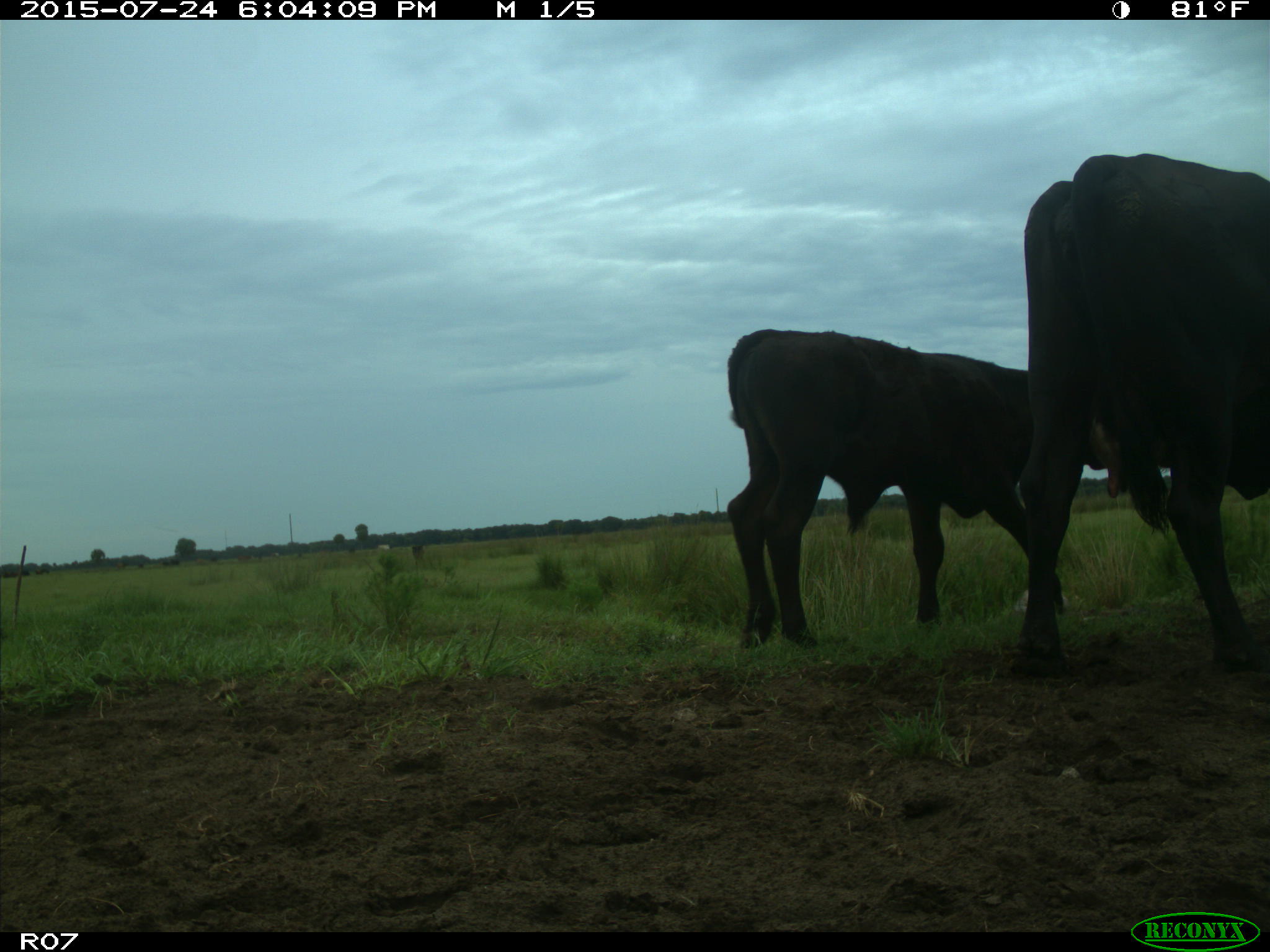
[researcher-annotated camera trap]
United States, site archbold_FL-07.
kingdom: Animalia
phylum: Chordata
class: Mammalia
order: Artiodactyla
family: Bovidae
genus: Bos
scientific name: Bos taurus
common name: domestic cow